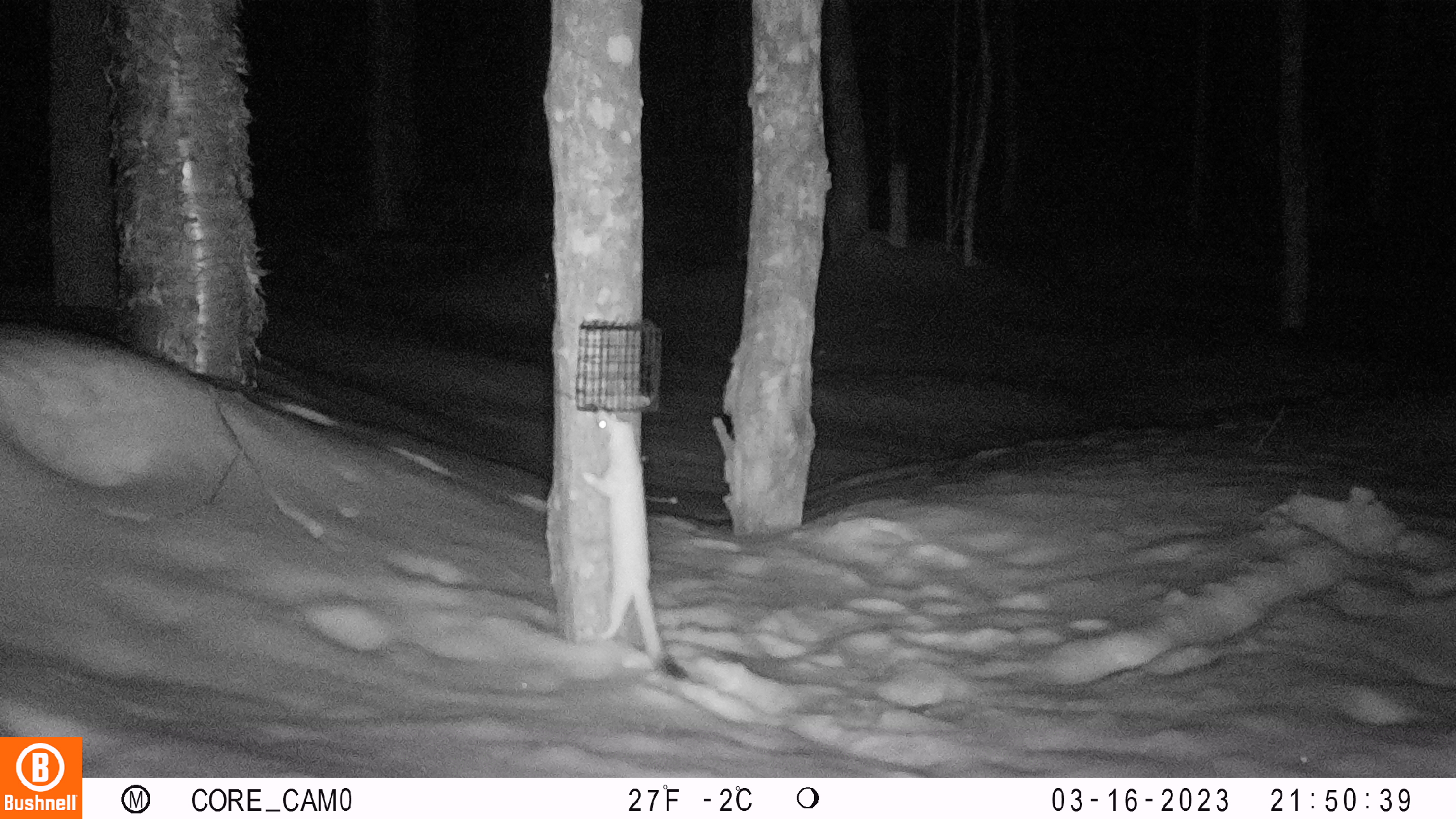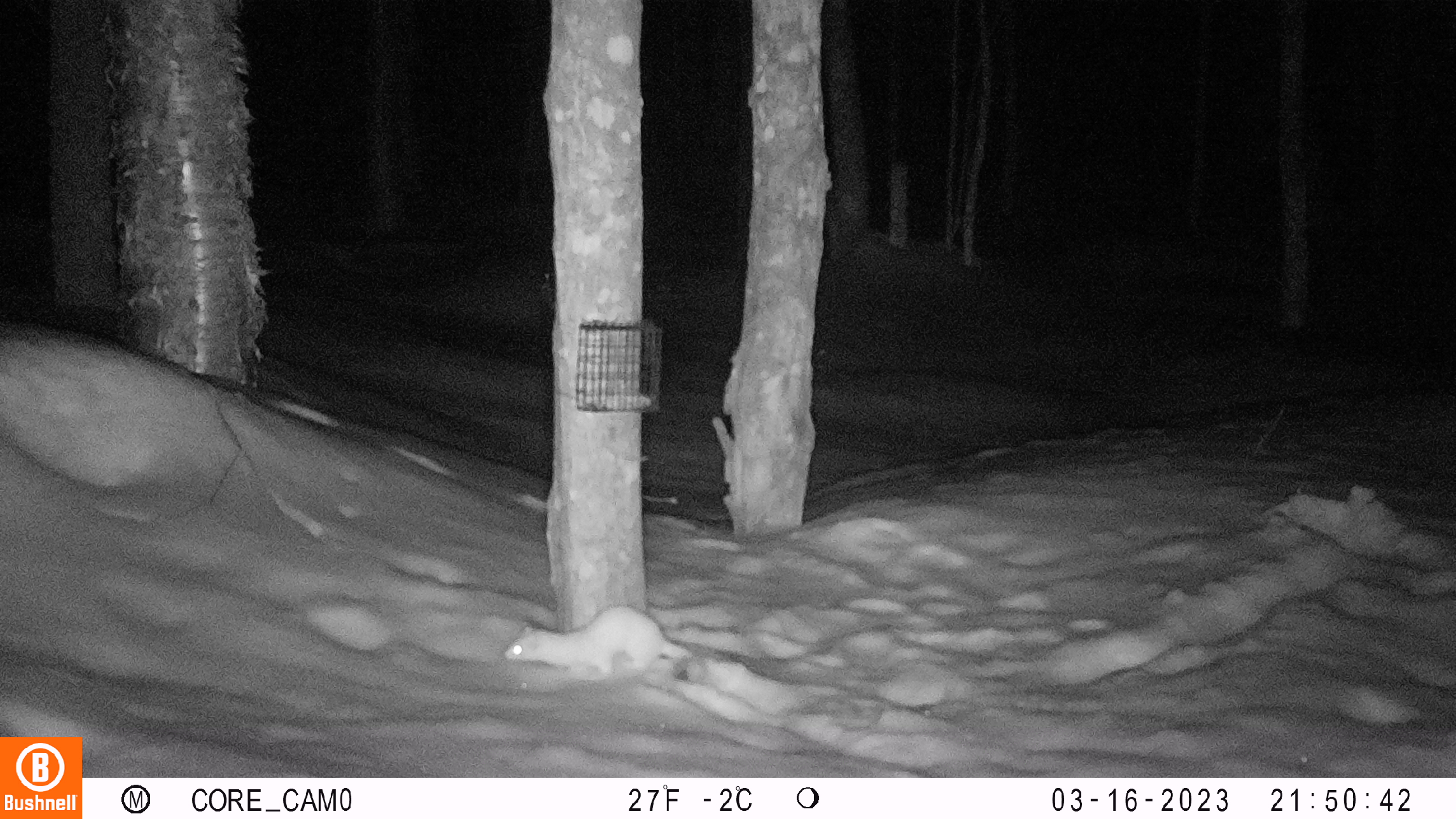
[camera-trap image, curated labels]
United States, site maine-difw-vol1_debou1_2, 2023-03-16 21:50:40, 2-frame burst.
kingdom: Animalia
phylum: Chordata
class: Mammalia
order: Carnivora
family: Mustelidae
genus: Neogale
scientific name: Neogale frenata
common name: long-tailed weasel